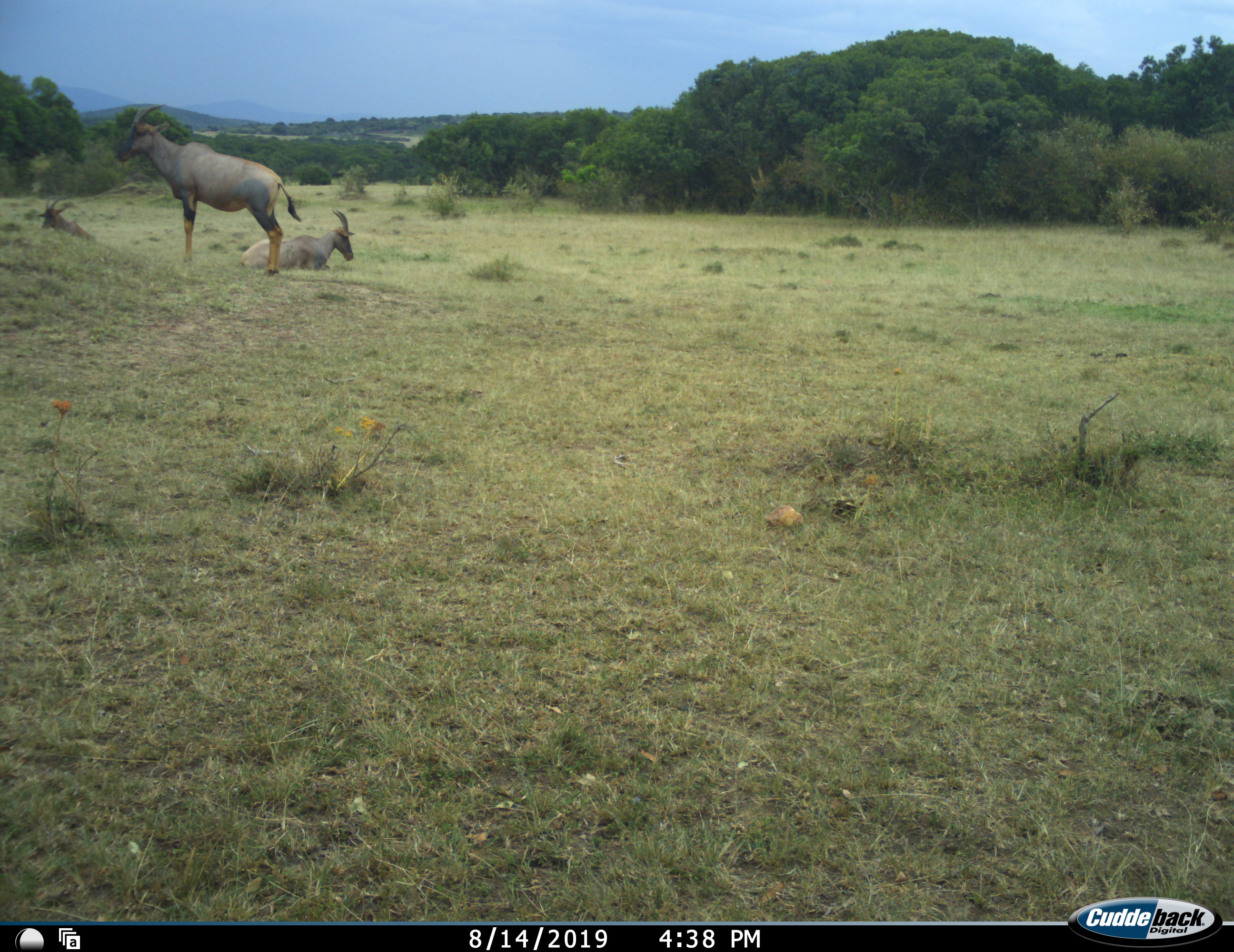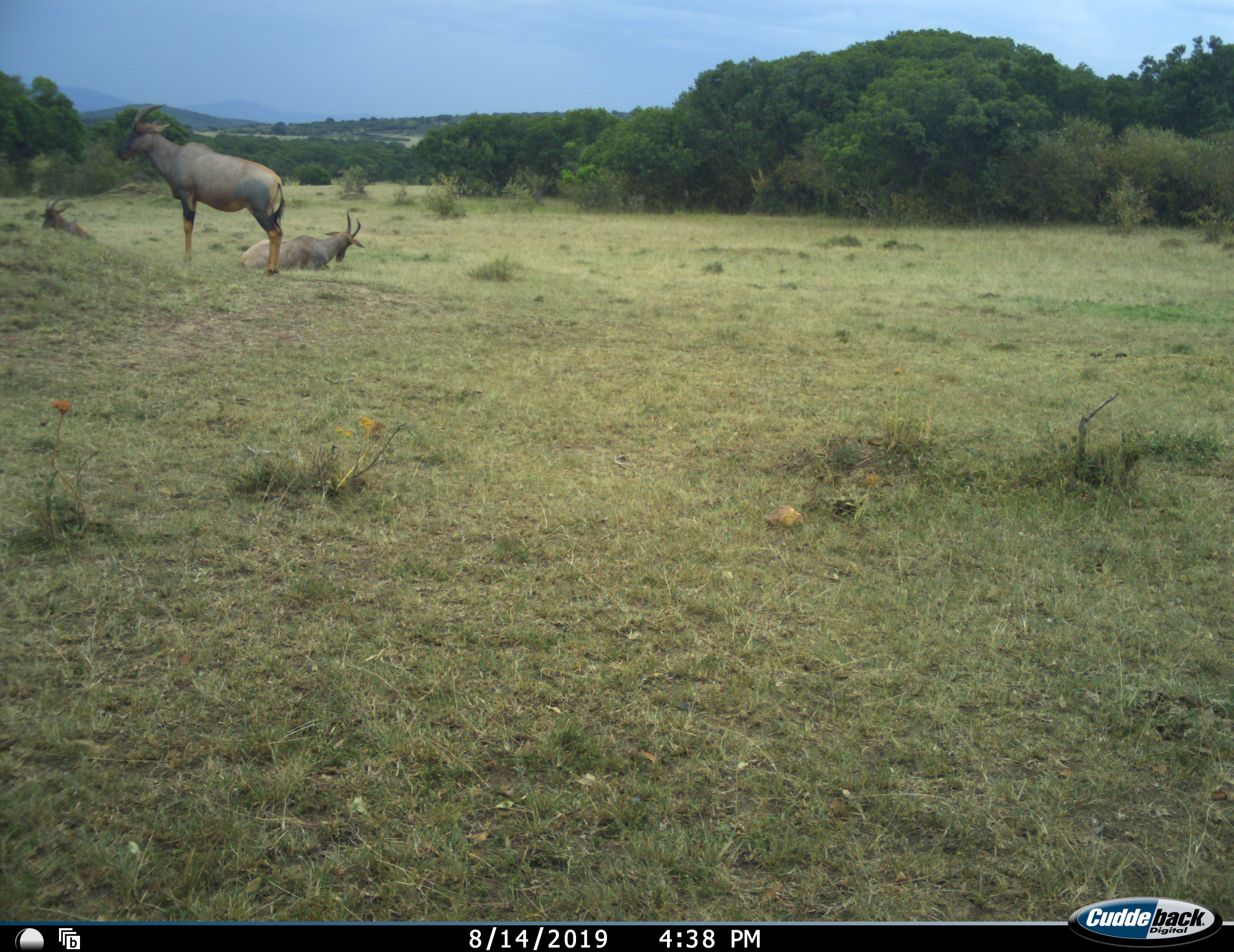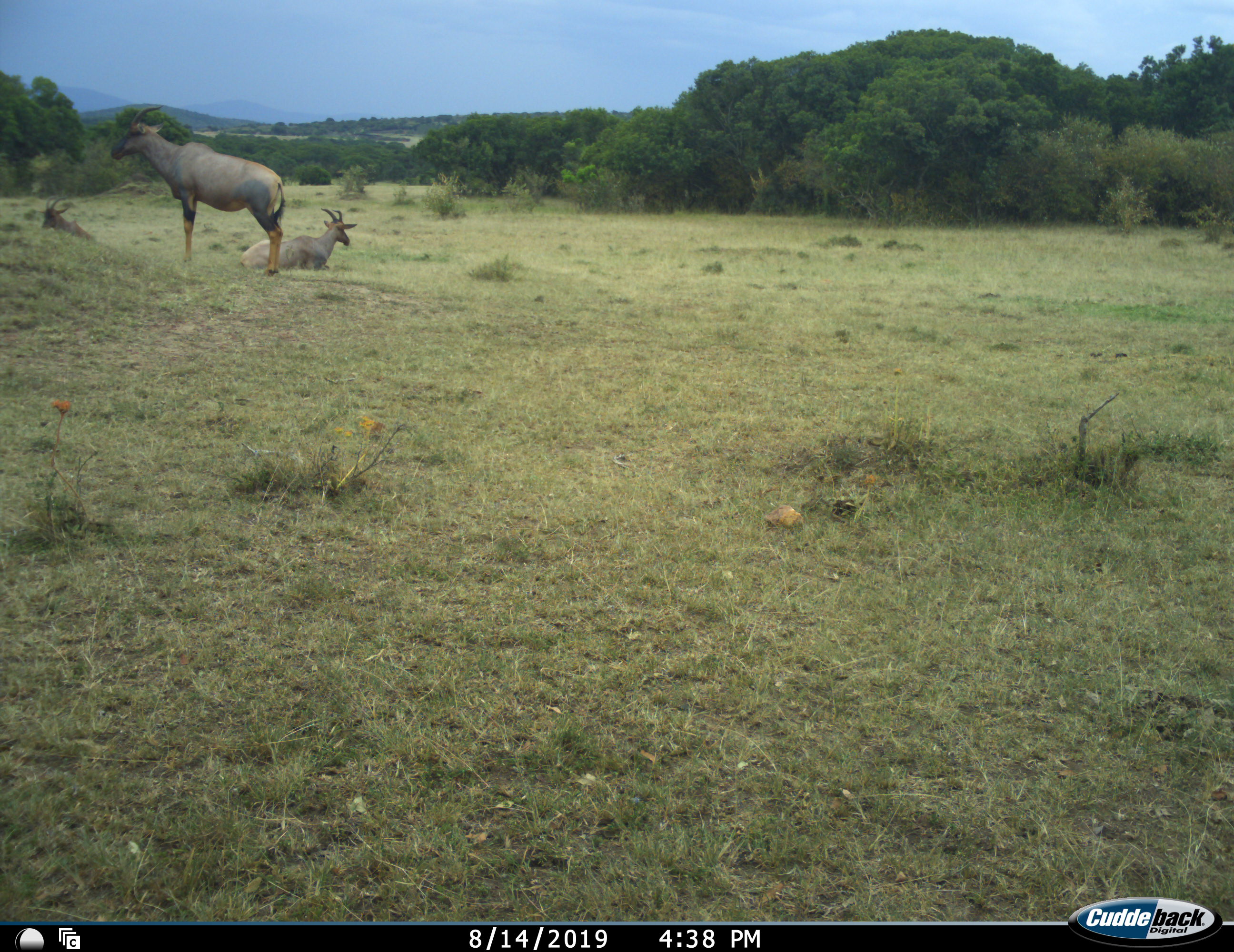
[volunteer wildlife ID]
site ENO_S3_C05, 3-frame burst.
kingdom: Animalia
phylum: Chordata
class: Mammalia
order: Artiodactyla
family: Bovidae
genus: Damaliscus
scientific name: Damaliscus lunatus jimela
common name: topi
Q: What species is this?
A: Topi (Damaliscus lunatus jimela).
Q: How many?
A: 3.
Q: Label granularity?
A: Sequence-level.